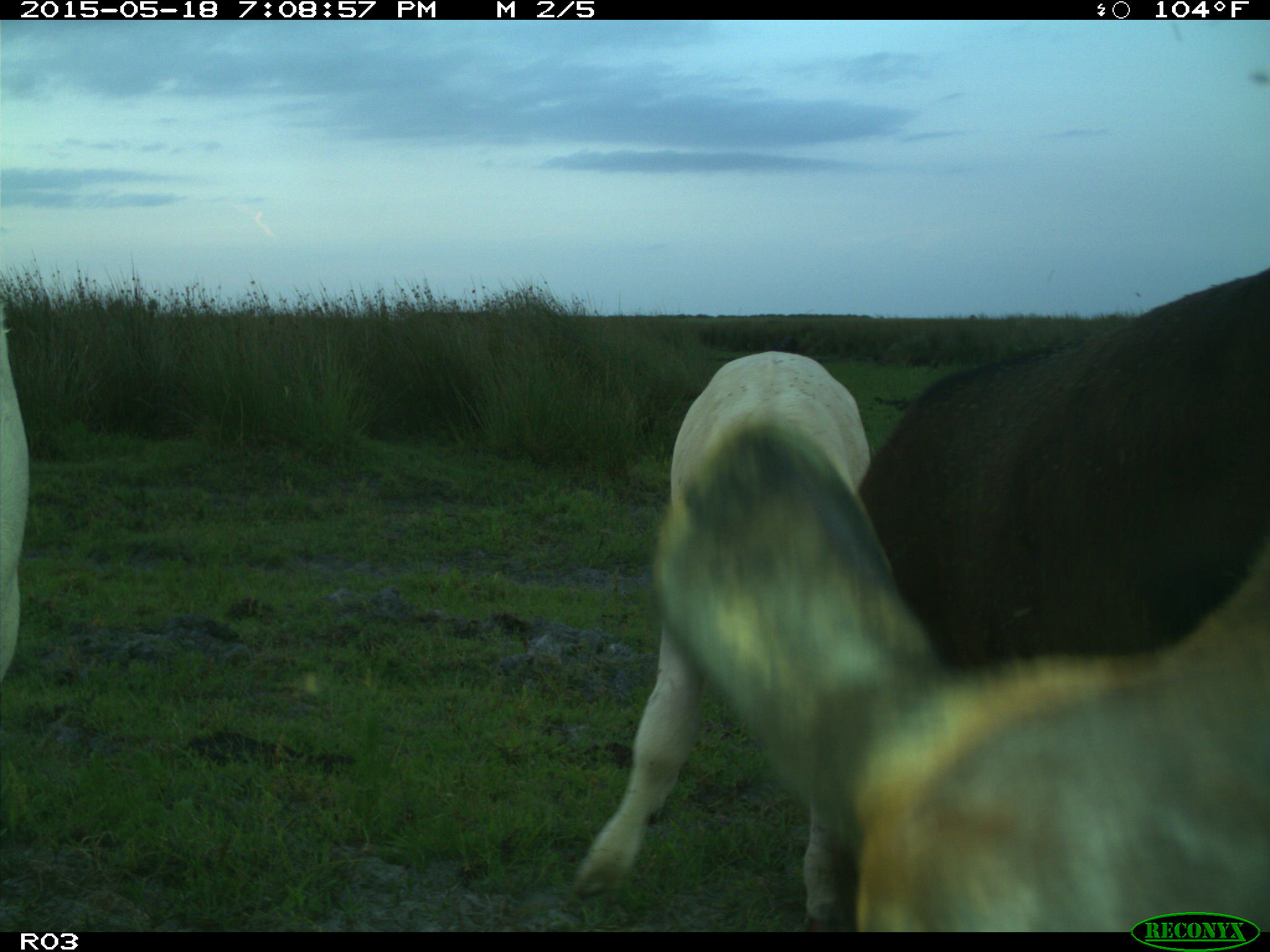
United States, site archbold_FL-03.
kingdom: Animalia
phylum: Chordata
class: Mammalia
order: Artiodactyla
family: Bovidae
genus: Bos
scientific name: Bos taurus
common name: domestic cow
Bos taurus (domestic cow).